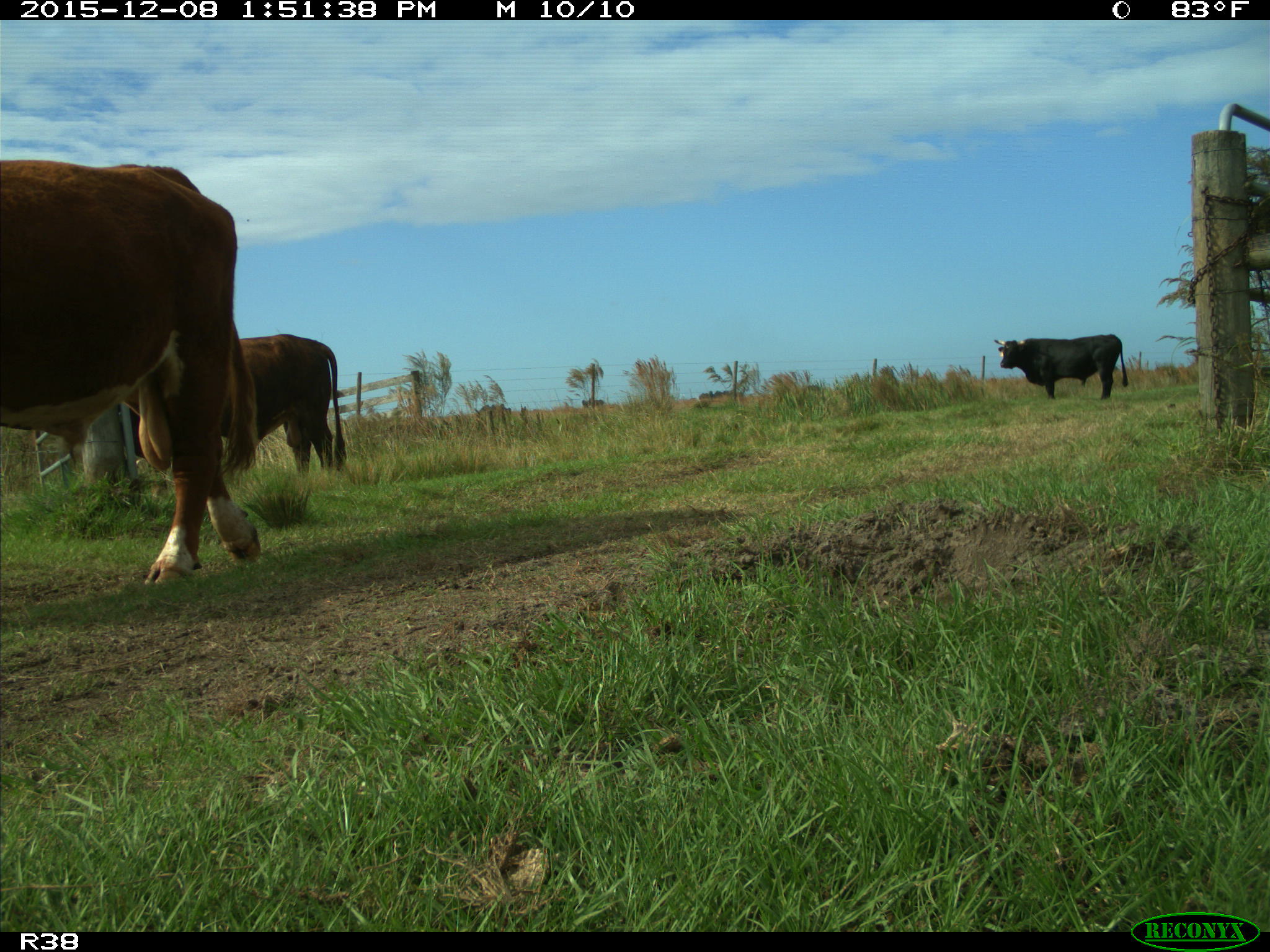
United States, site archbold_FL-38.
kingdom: Animalia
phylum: Chordata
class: Mammalia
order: Artiodactyla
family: Bovidae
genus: Bos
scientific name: Bos taurus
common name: domestic cow